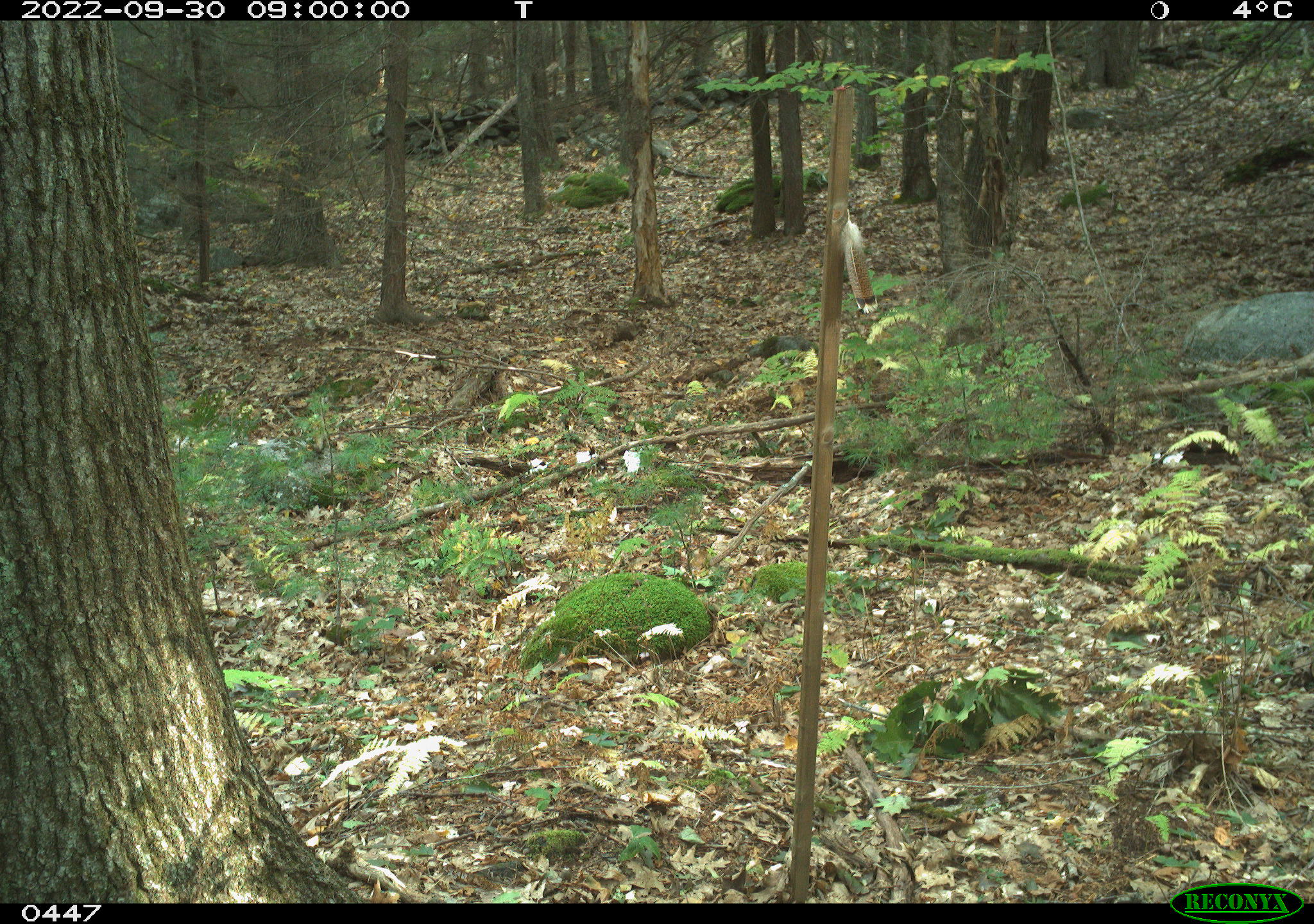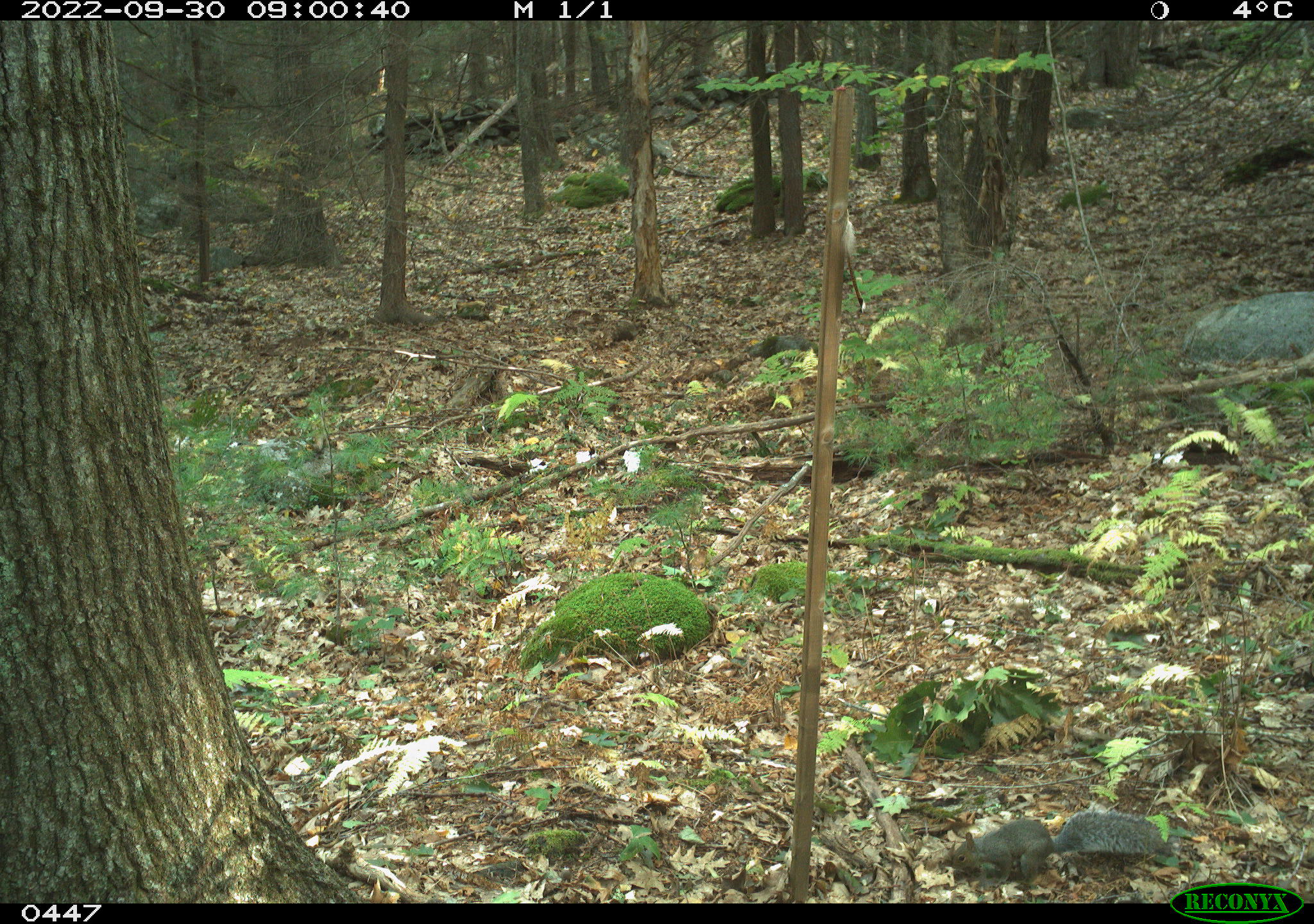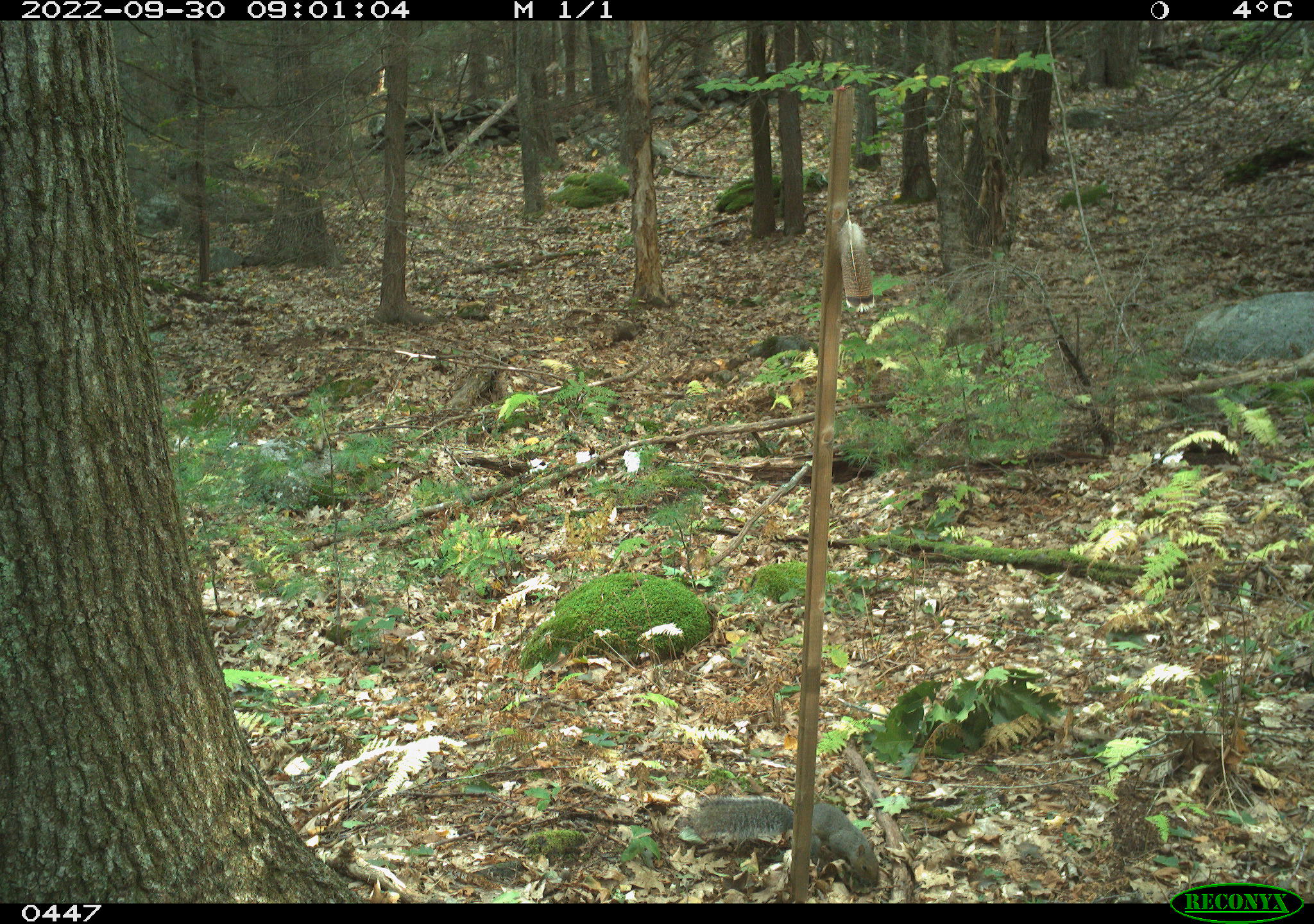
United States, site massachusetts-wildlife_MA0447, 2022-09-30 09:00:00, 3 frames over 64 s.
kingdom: Animalia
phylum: Chordata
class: Mammalia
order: Rodentia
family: Sciuridae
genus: Sciurus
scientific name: Sciurus carolinensis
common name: gray squirrel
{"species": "gray squirrel (Sciurus carolinensis)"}